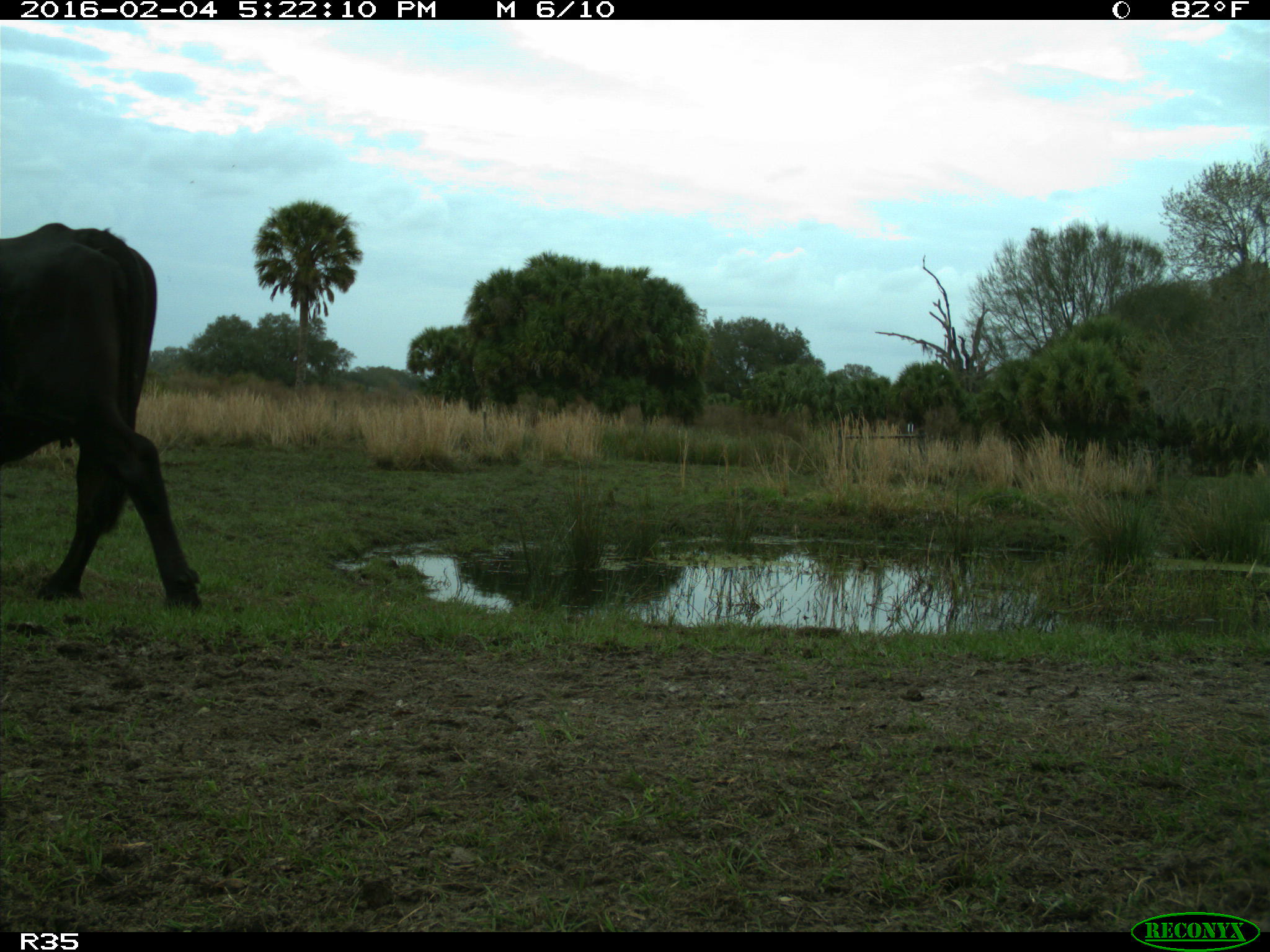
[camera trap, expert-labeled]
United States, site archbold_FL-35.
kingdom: Animalia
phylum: Chordata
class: Mammalia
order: Artiodactyla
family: Bovidae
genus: Bos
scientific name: Bos taurus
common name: domestic cow